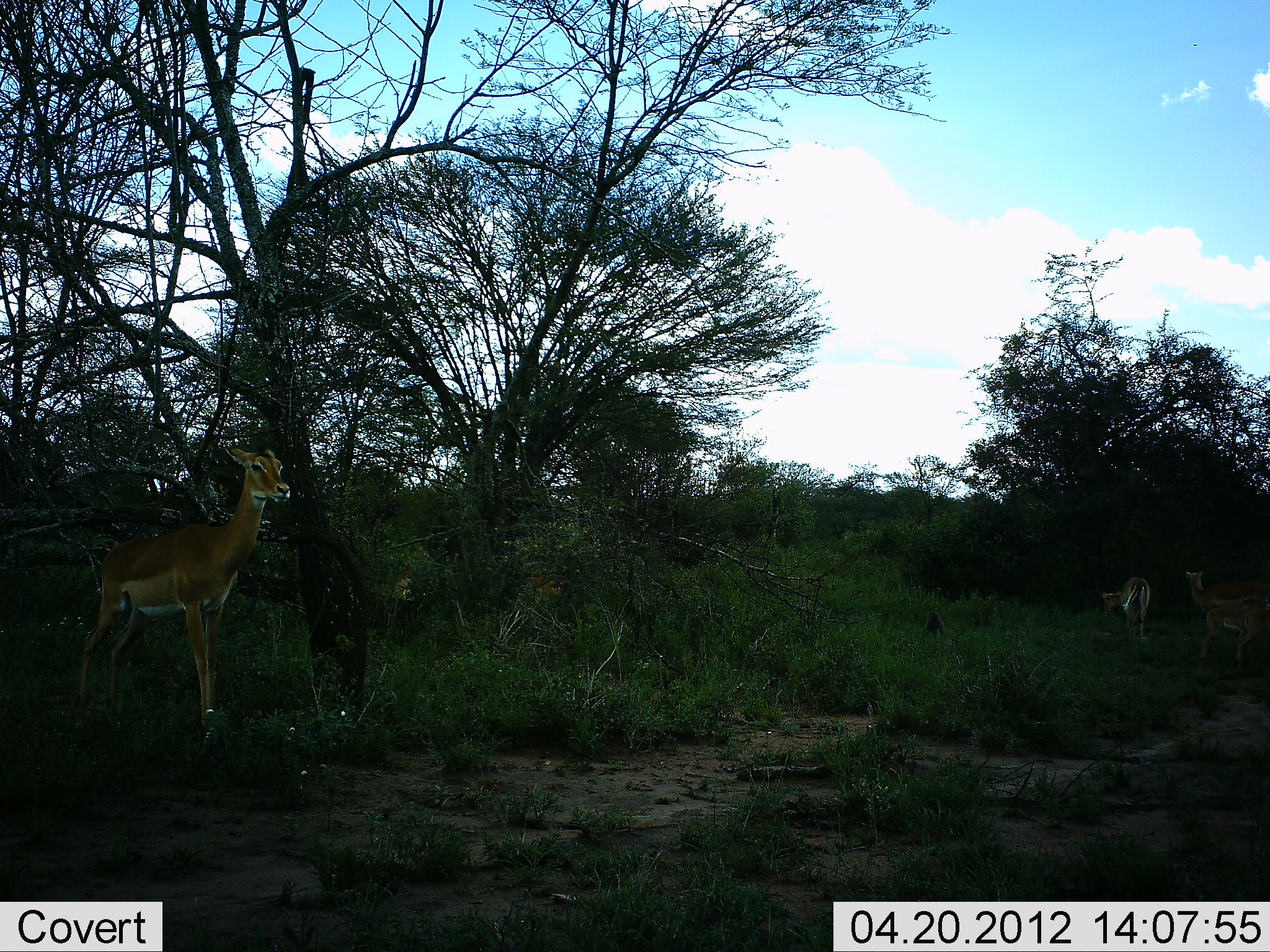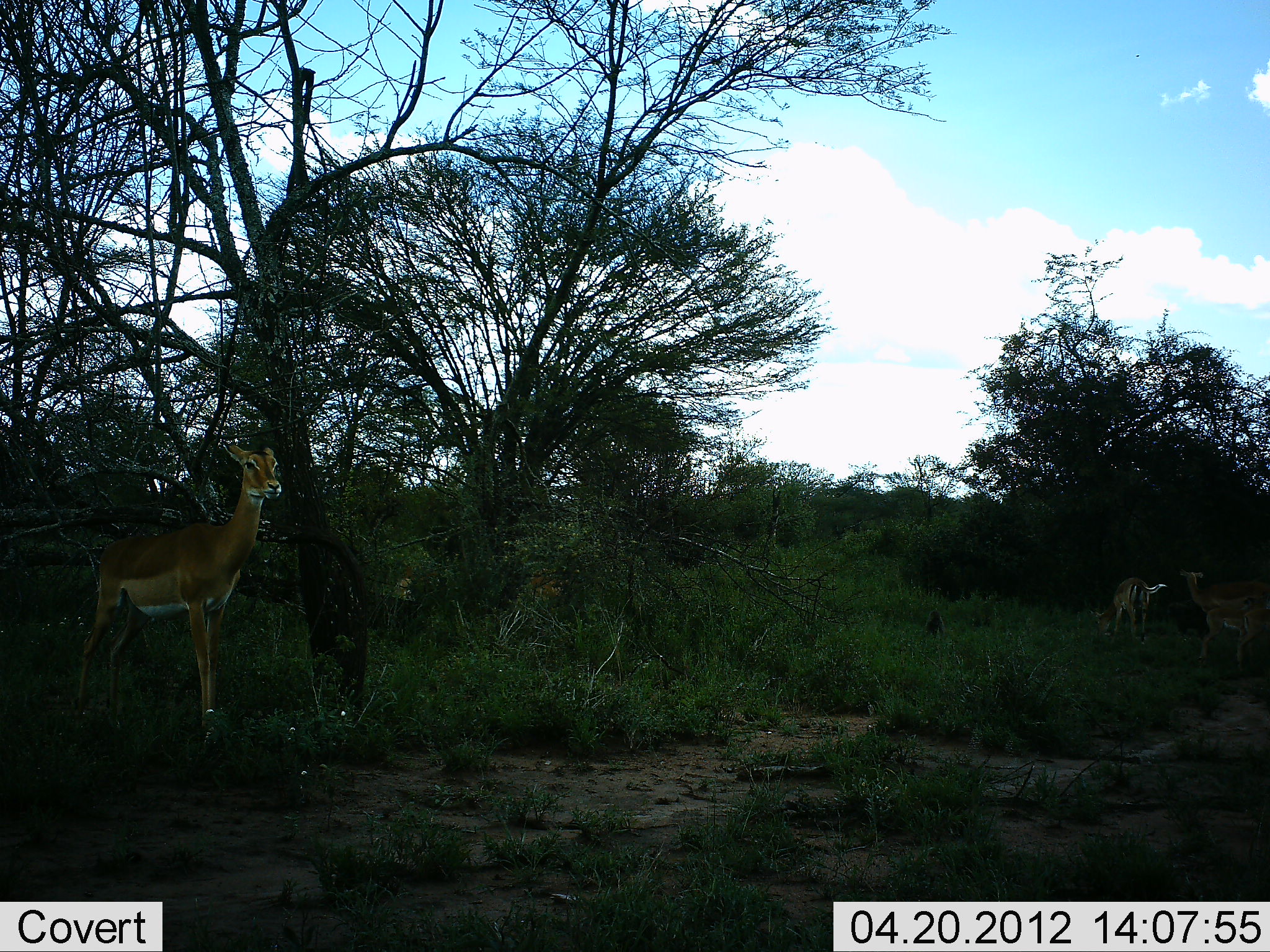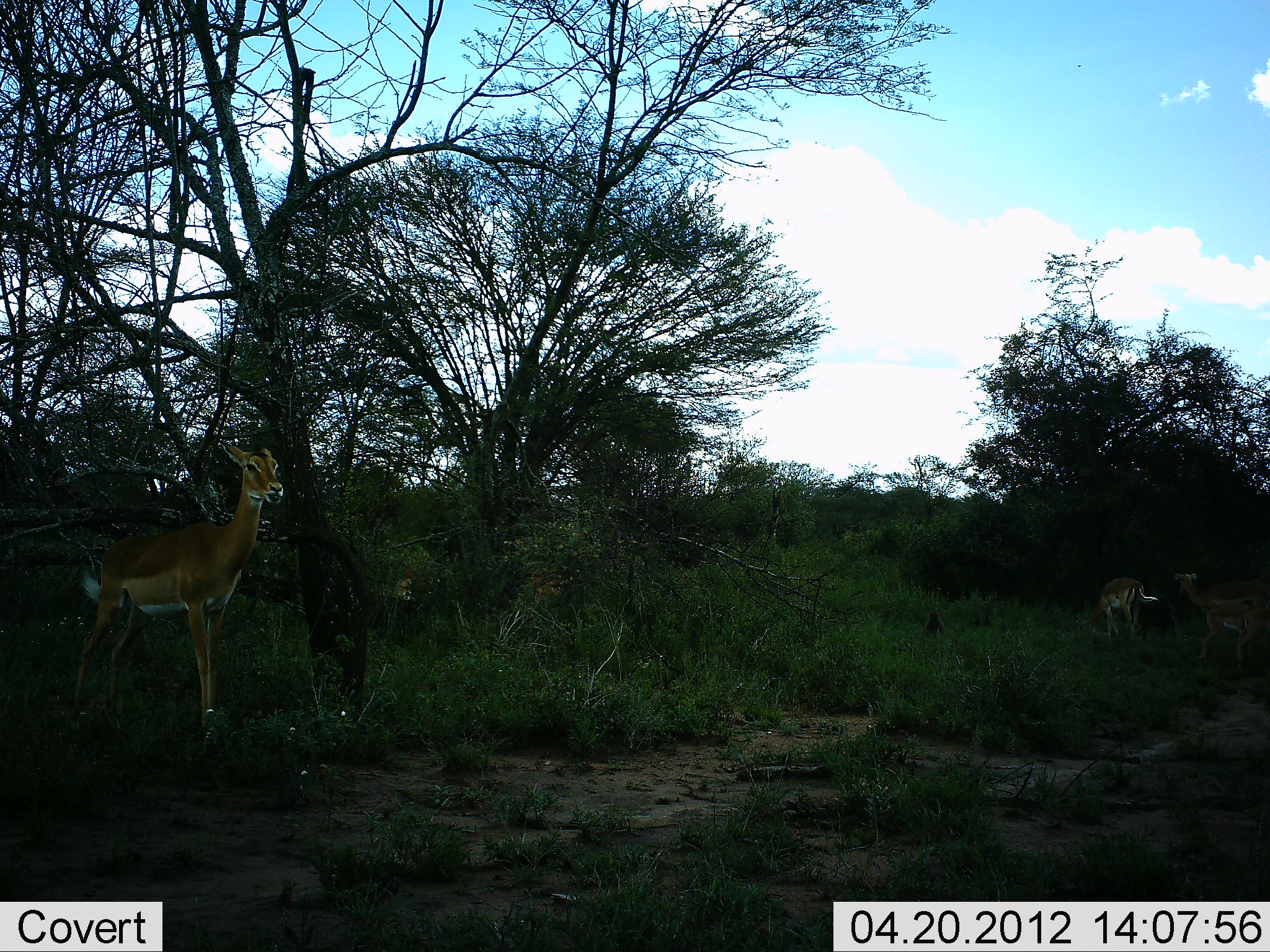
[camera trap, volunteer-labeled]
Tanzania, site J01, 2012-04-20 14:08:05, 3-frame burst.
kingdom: Animalia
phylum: Chordata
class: Mammalia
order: Artiodactyla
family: Bovidae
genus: Aepyceros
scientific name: Aepyceros melampus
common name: impala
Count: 3.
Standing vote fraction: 95%.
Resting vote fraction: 0%.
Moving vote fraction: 0%.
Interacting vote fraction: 5%.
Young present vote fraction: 14%.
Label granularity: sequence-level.